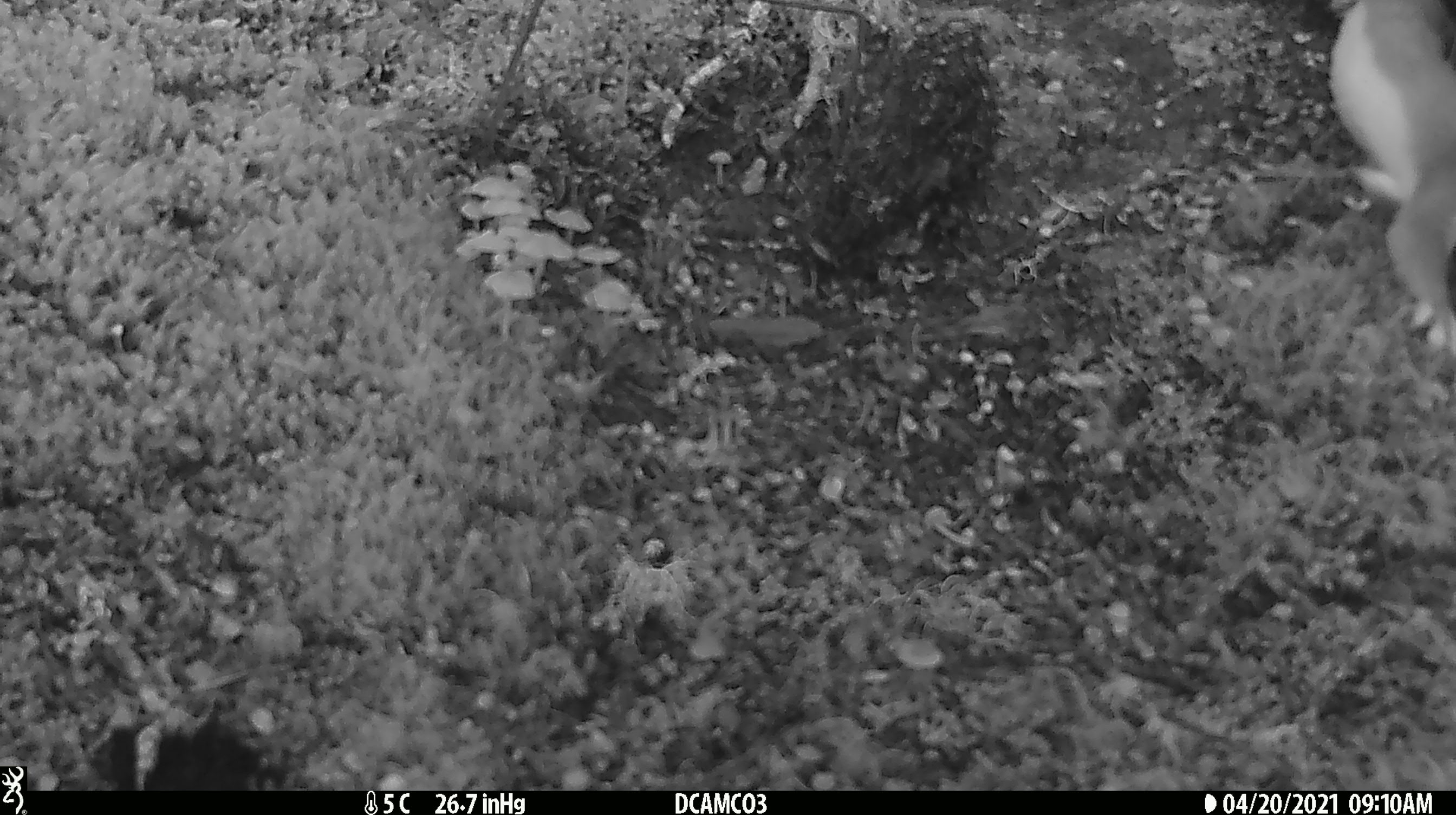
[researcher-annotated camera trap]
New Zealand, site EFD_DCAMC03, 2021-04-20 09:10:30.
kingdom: Animalia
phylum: Chordata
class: Mammalia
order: Carnivora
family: Mustelidae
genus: Mustela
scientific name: Mustela erminea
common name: stoat